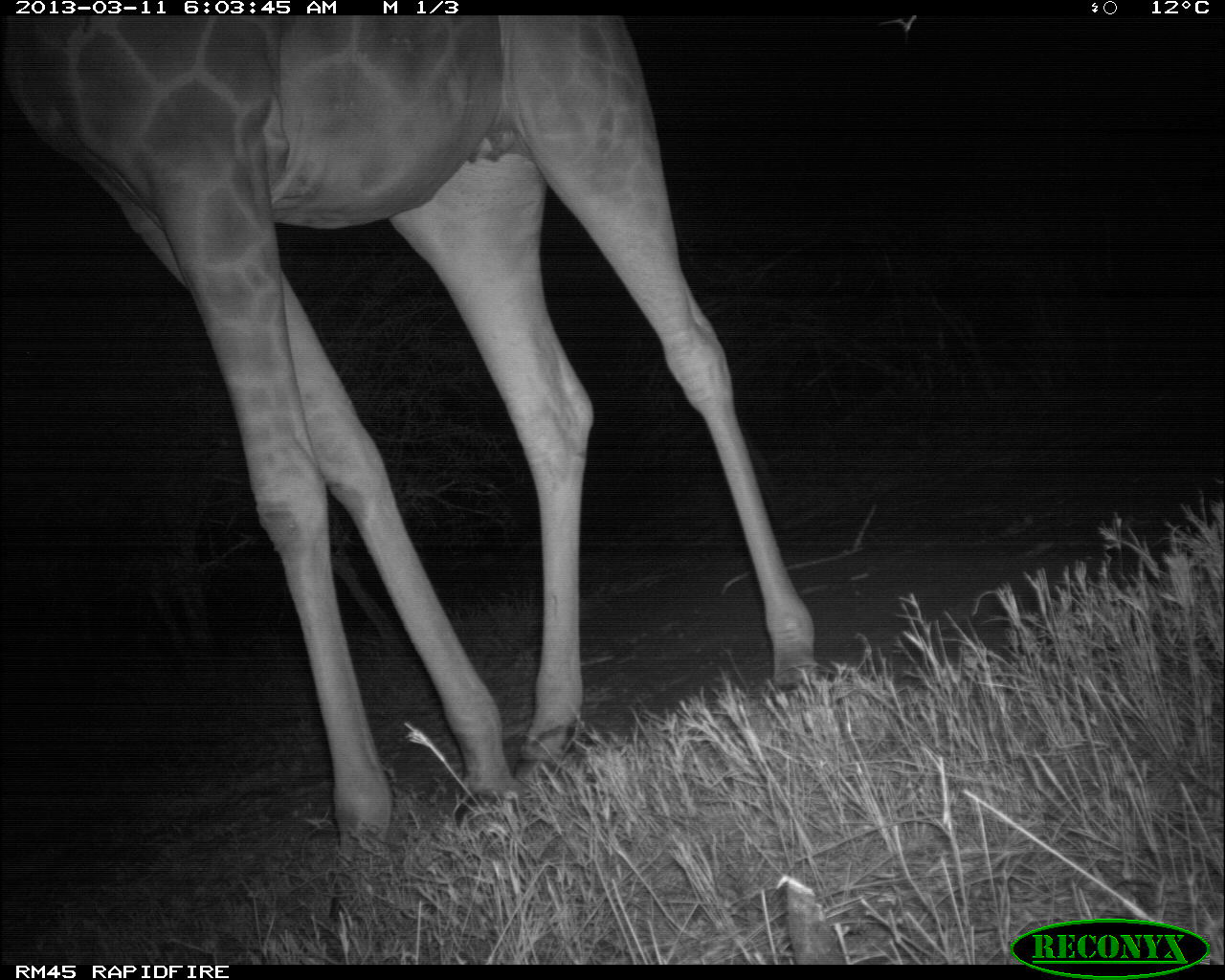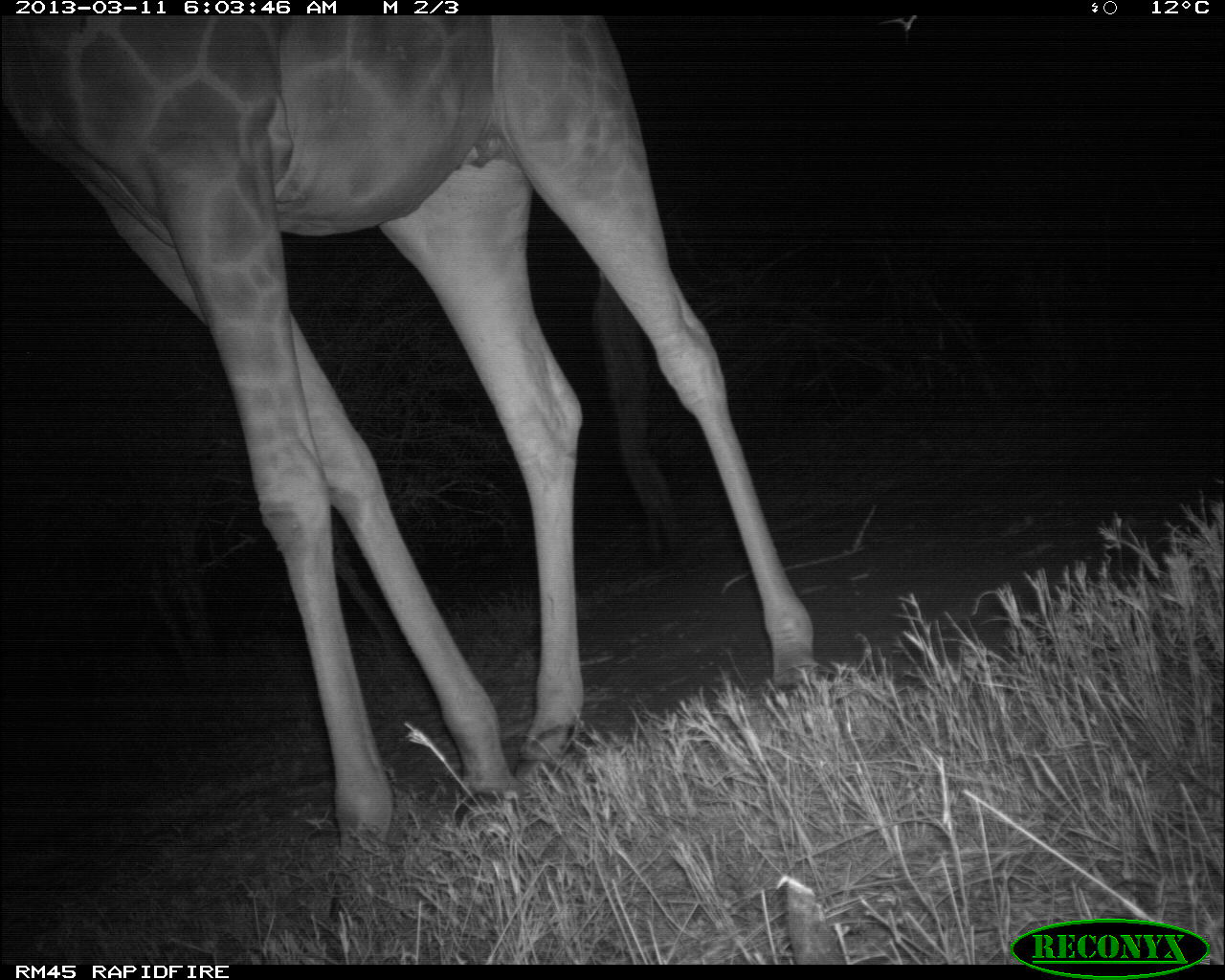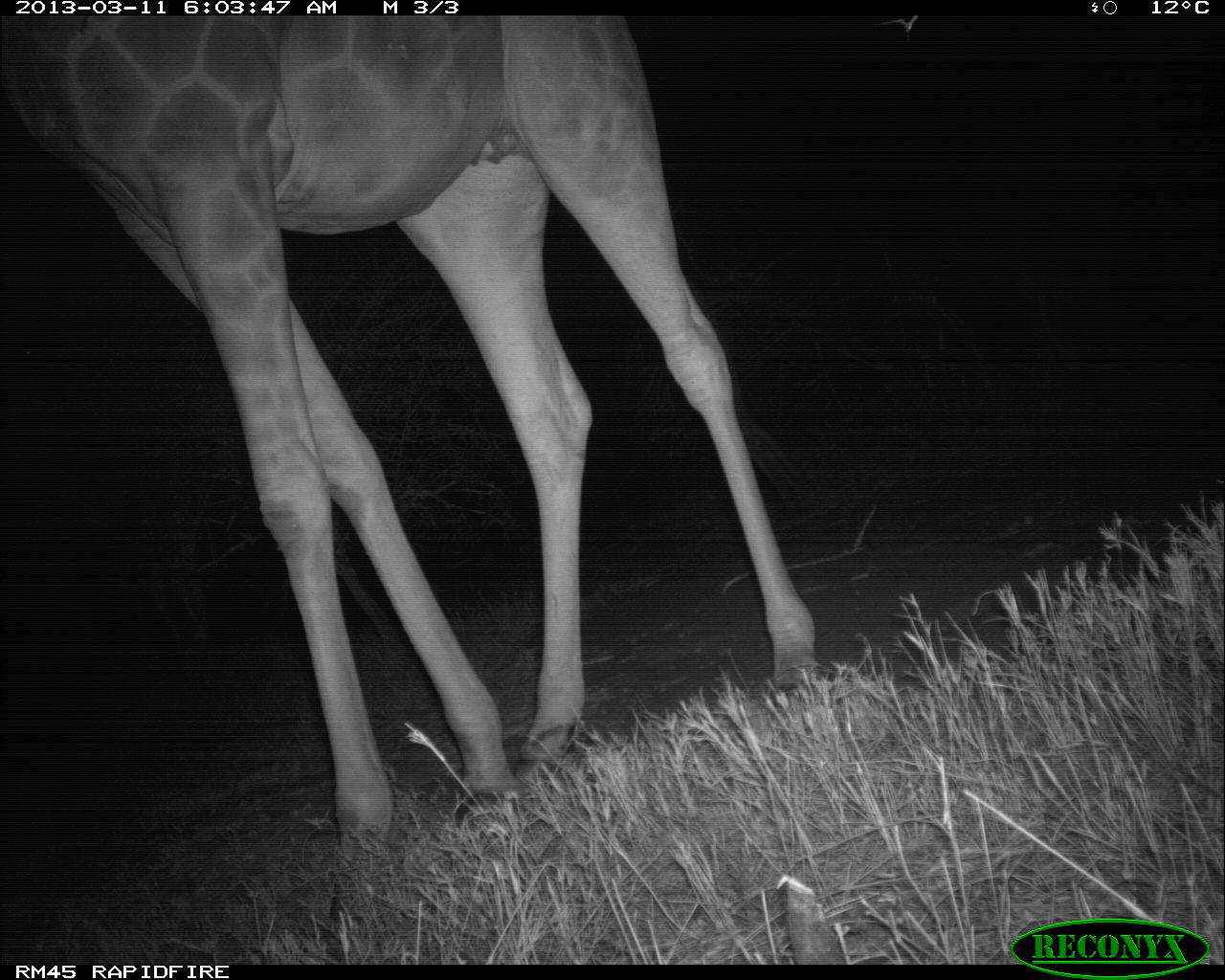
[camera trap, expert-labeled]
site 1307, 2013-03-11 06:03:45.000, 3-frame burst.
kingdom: Animalia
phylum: Chordata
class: Mammalia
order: Artiodactyla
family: Giraffidae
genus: Giraffa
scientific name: Giraffa camelopardalis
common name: giraffe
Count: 1.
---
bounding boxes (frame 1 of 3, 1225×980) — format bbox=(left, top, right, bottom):
giraffa camelopardalis: bbox=(0, 14, 813, 926)